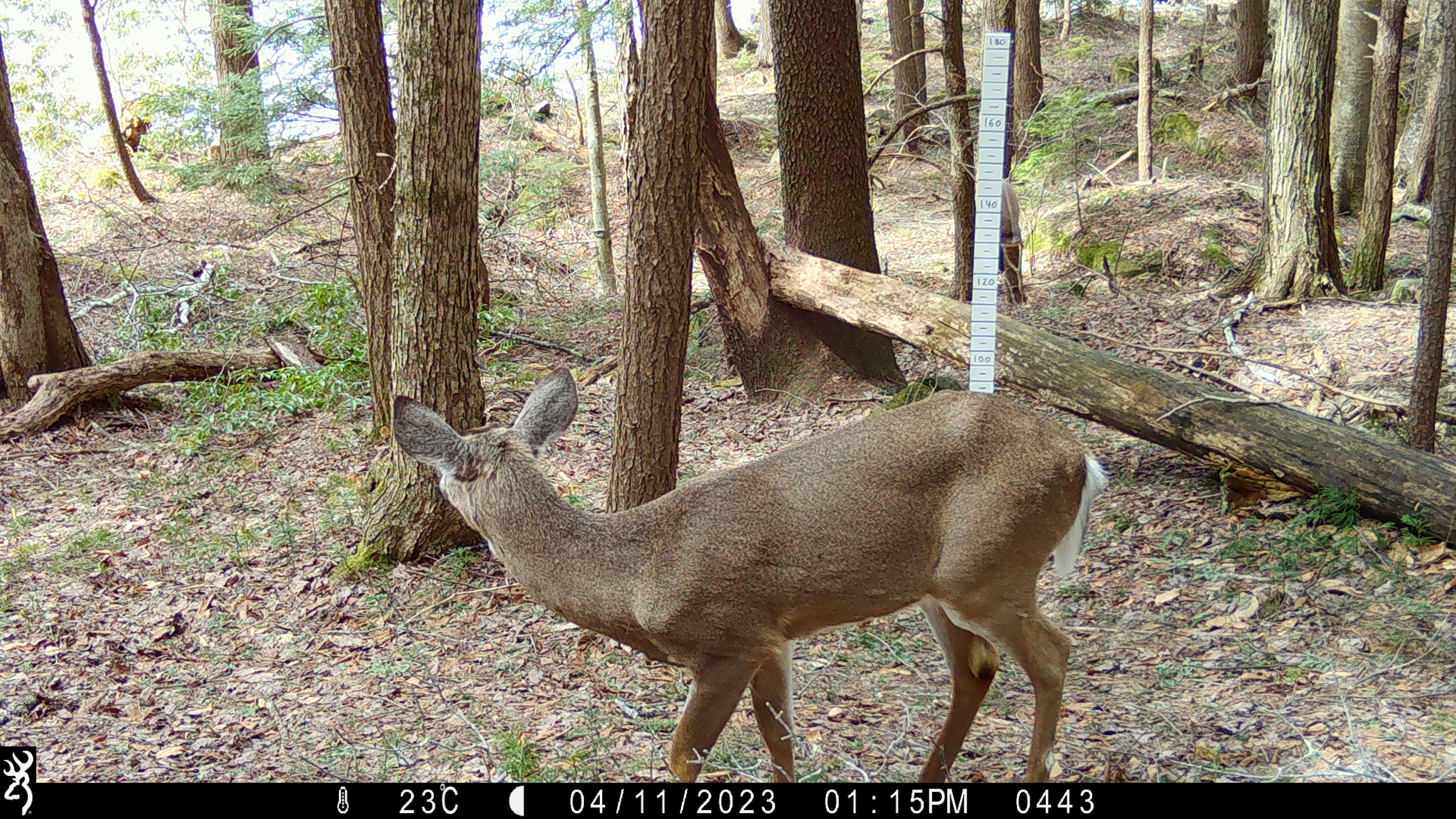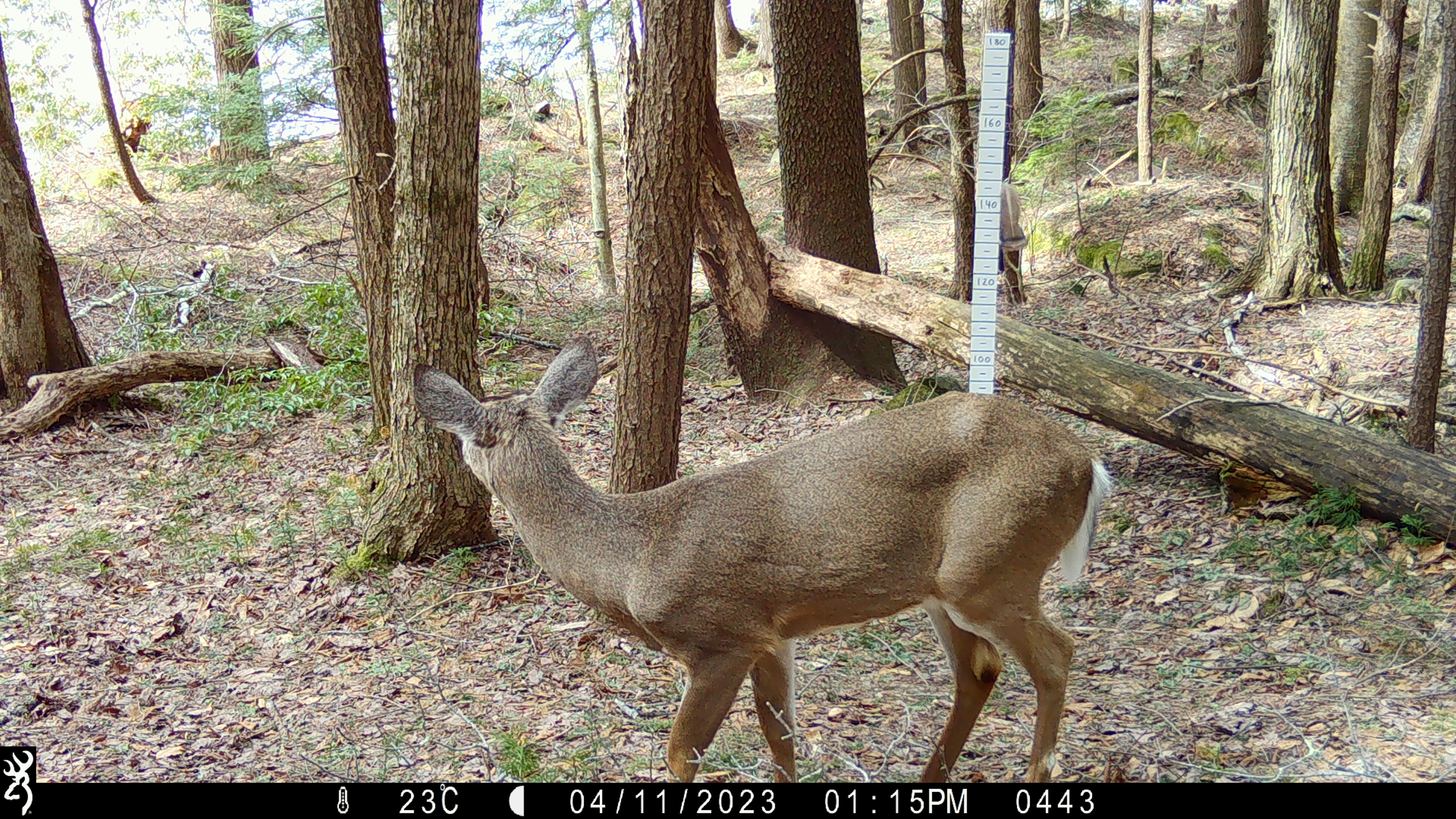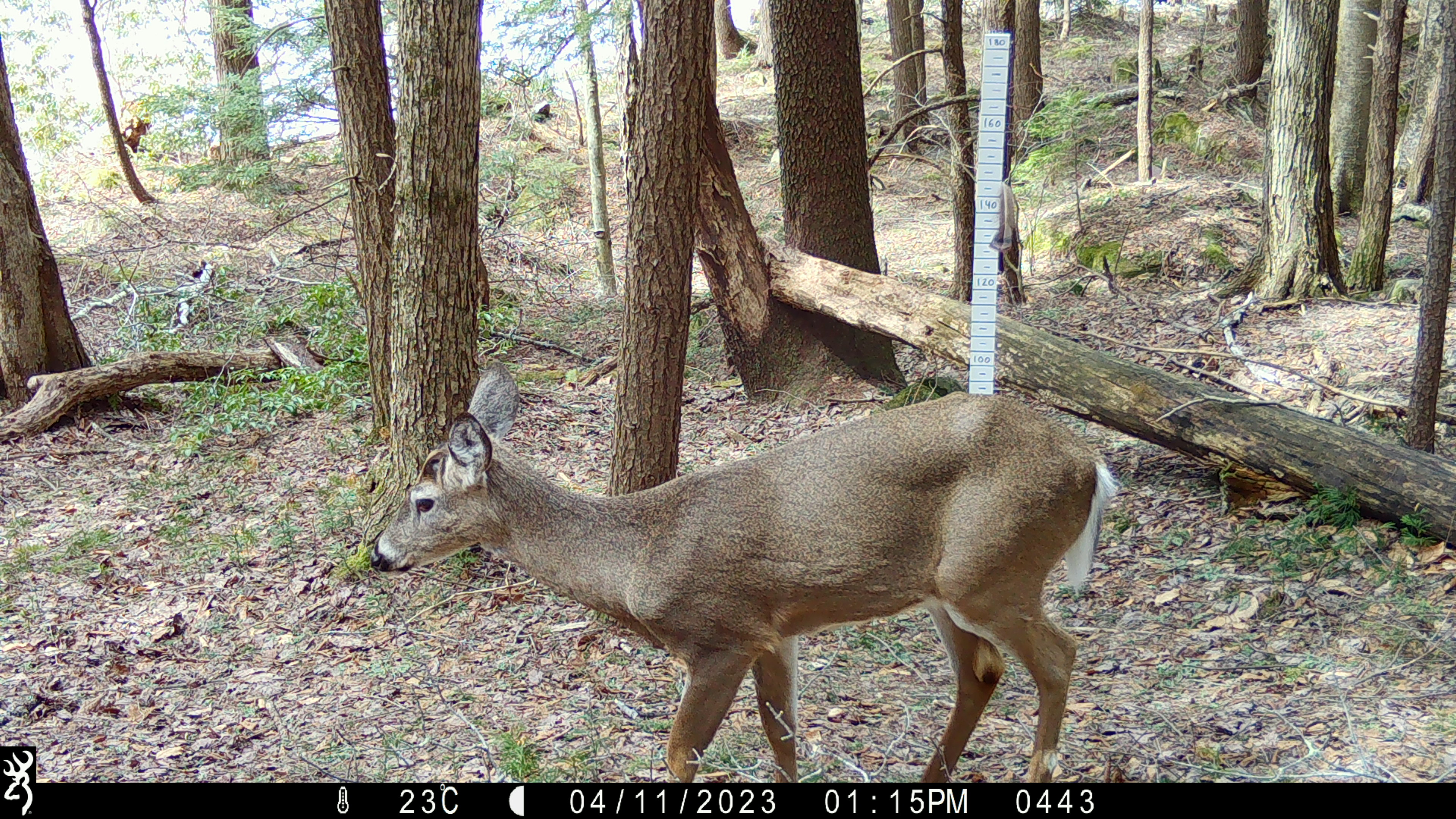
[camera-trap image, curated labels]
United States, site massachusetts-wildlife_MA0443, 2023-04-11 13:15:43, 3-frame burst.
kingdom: Animalia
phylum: Chordata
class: Mammalia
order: Artiodactyla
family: Cervidae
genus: Odocoileus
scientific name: Odocoileus virginianus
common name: white-tailed deer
White-tailed deer (Odocoileus virginianus).